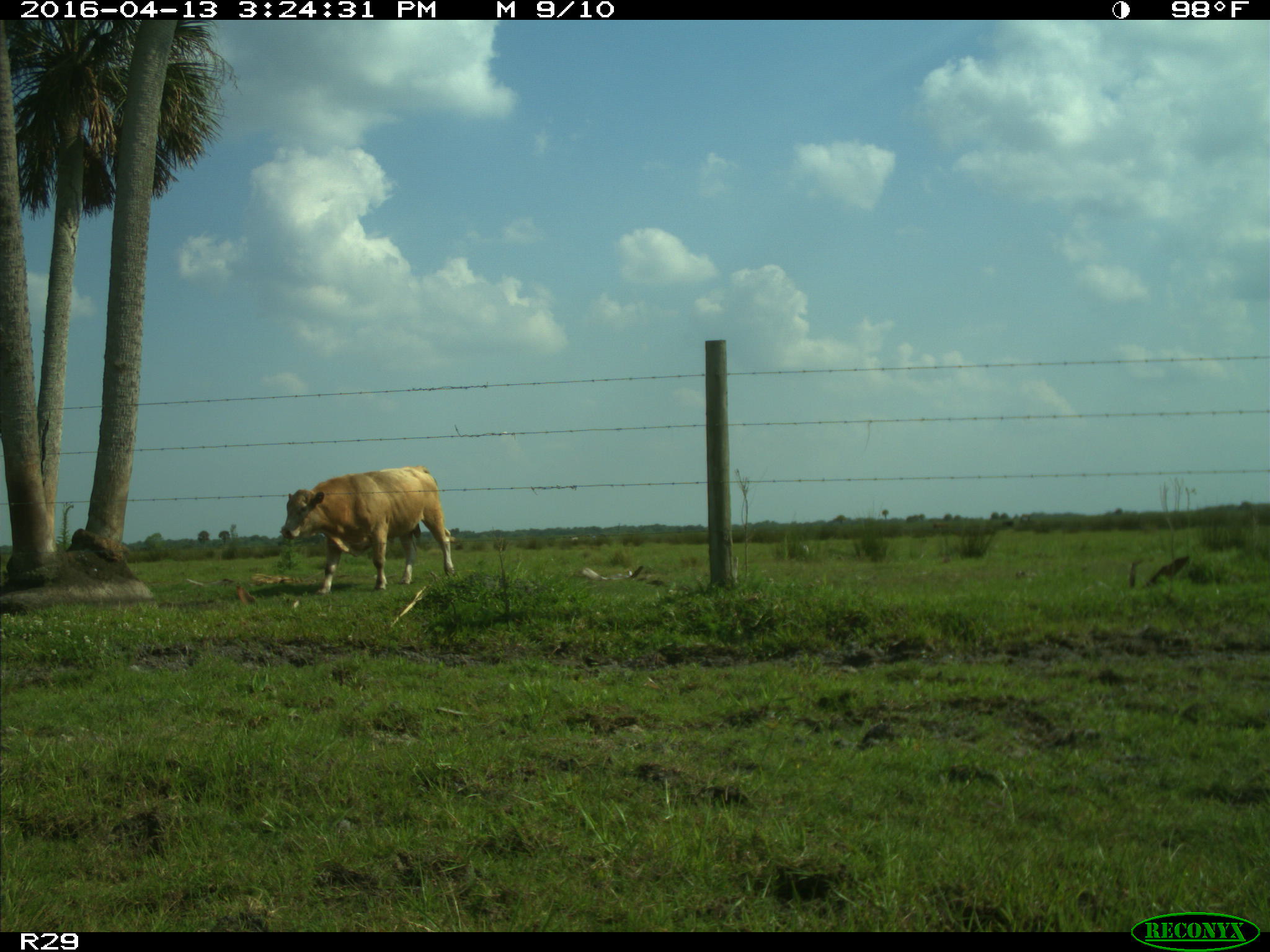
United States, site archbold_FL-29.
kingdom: Animalia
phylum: Chordata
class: Mammalia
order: Artiodactyla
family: Bovidae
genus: Bos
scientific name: Bos taurus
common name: domestic cow